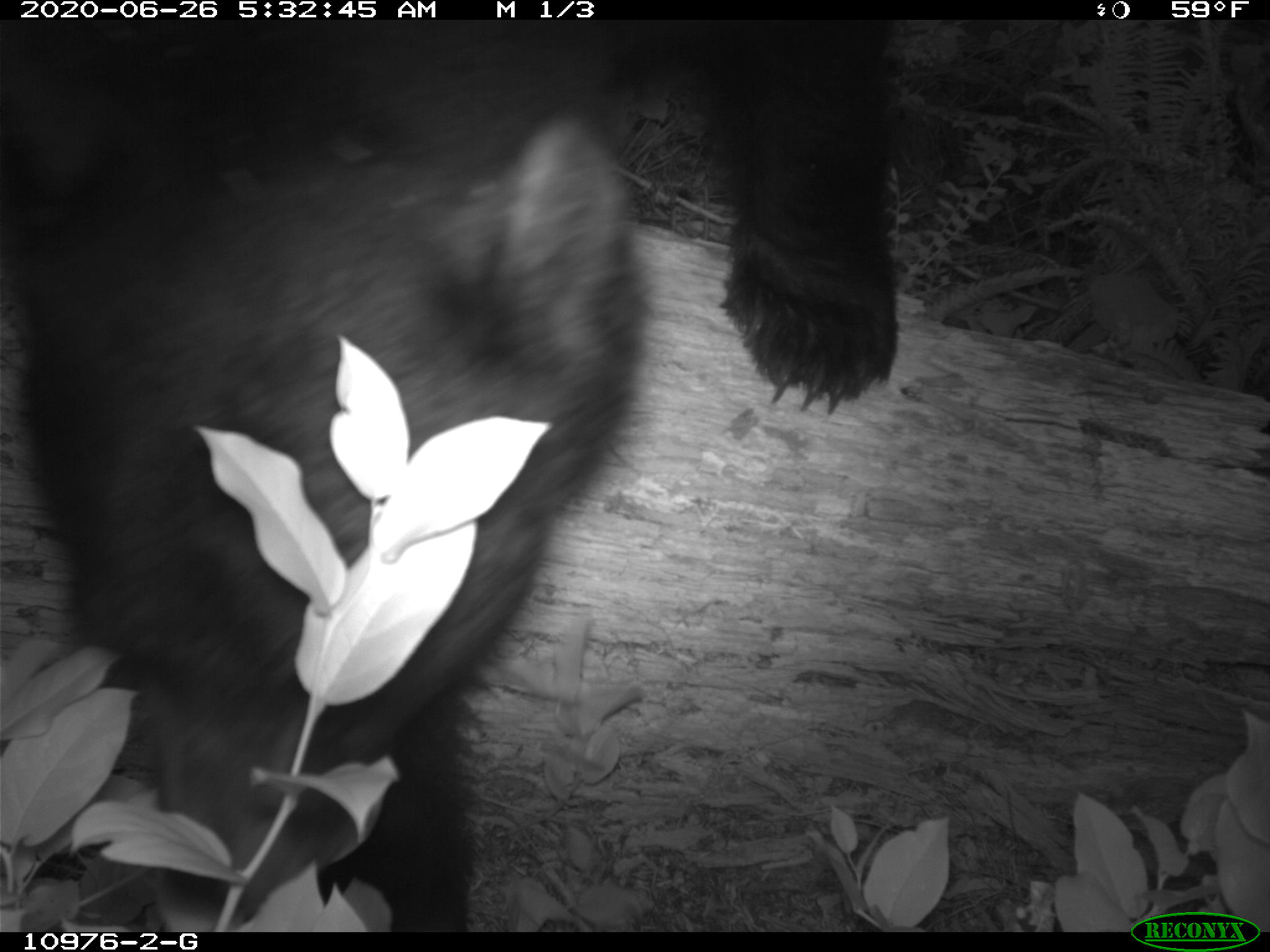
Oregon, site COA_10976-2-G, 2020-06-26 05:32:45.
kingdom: Animalia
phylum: Chordata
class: Mammalia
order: Carnivora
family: Ursidae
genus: Ursus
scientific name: Ursus americanus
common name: american black bear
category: black bear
Black bear (american black bear) (Ursus americanus).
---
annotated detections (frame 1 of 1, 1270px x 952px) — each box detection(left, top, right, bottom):
black bear: detection(43, 22, 904, 925)